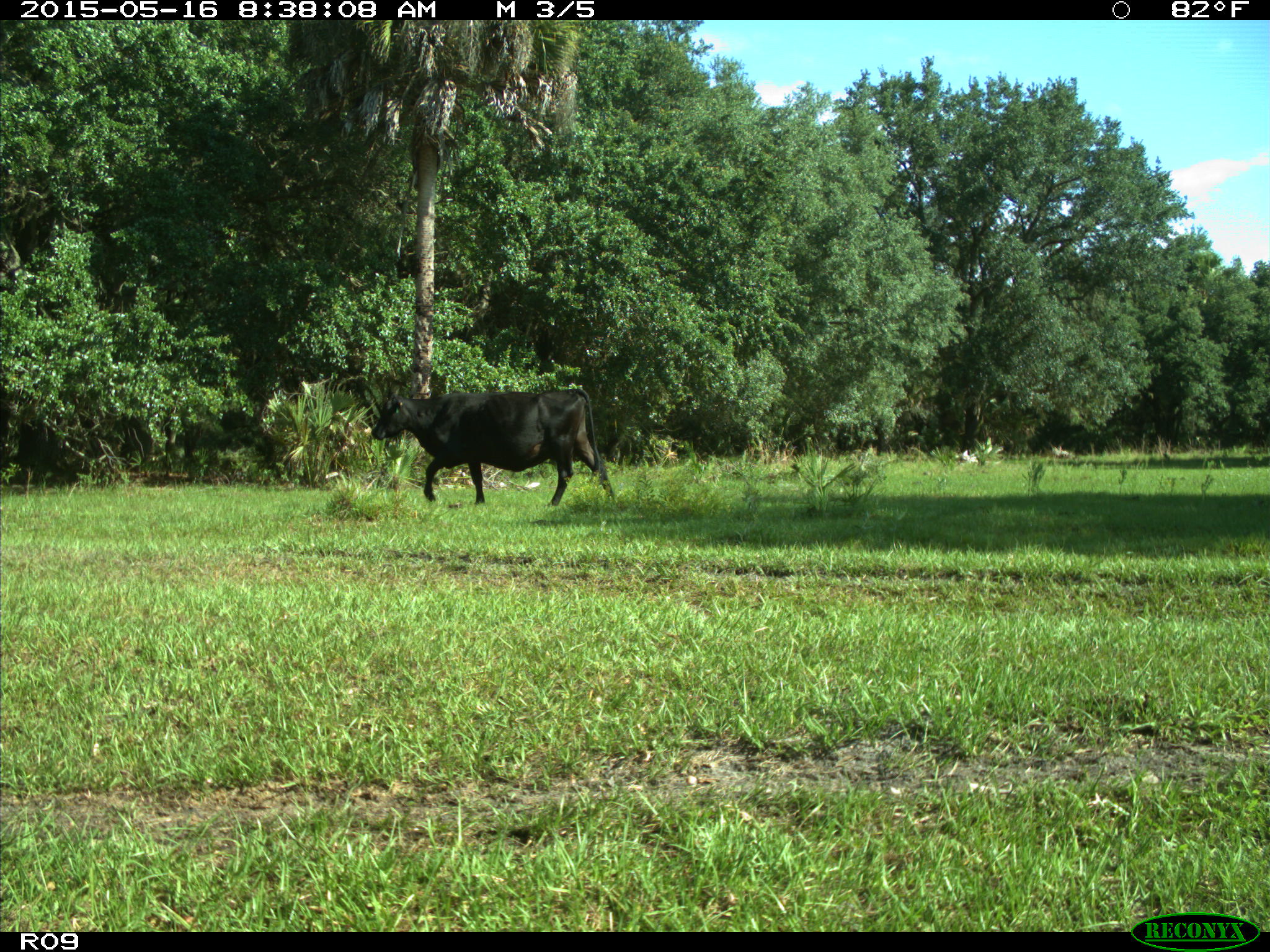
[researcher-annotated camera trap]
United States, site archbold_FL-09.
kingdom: Animalia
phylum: Chordata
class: Mammalia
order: Artiodactyla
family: Bovidae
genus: Bos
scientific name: Bos taurus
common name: domestic cow